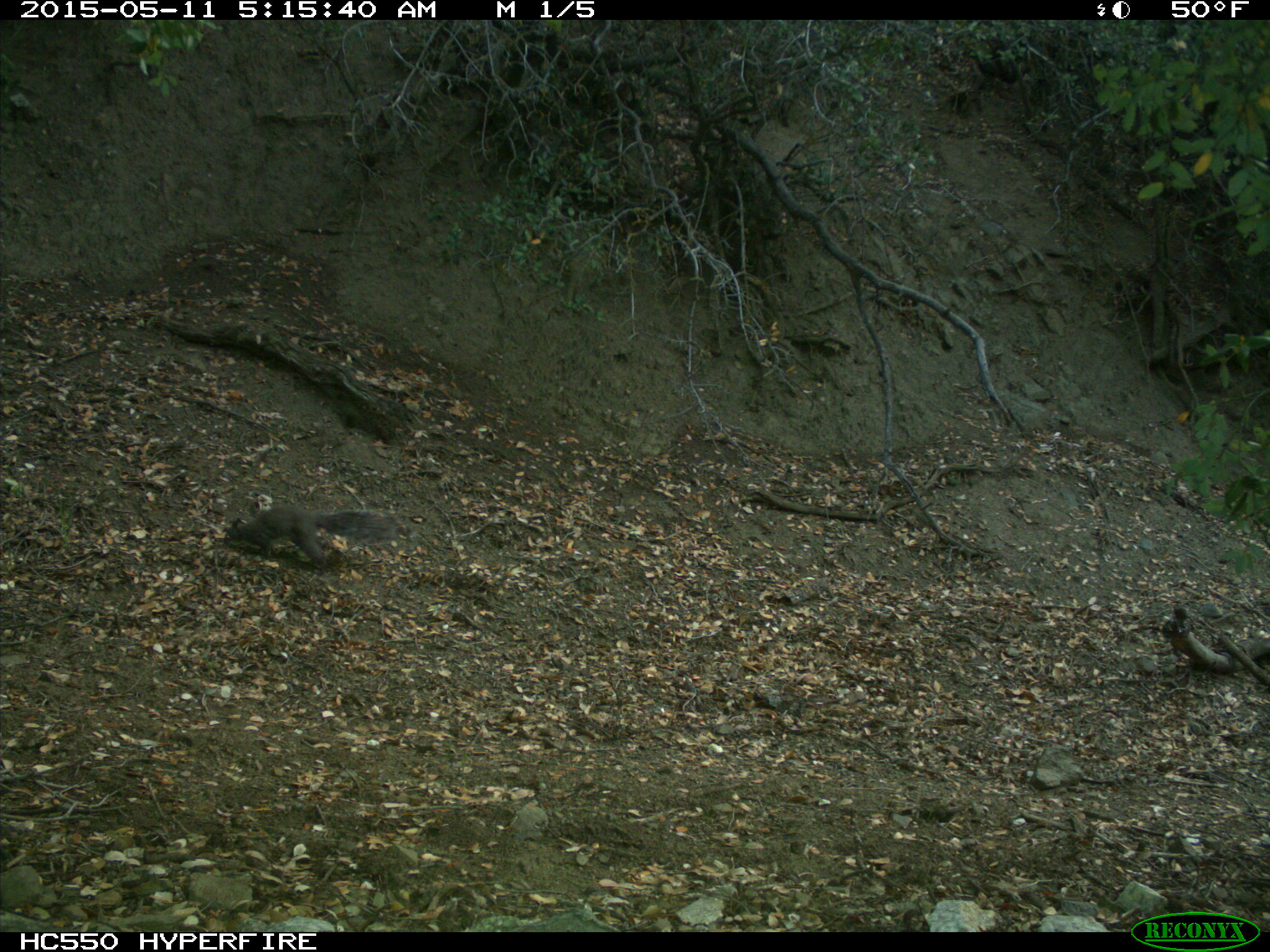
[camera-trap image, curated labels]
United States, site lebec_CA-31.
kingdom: Animalia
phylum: Chordata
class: Mammalia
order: Rodentia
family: Sciuridae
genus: Sciurus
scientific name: Sciurus carolinensis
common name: eastern gray squirrel